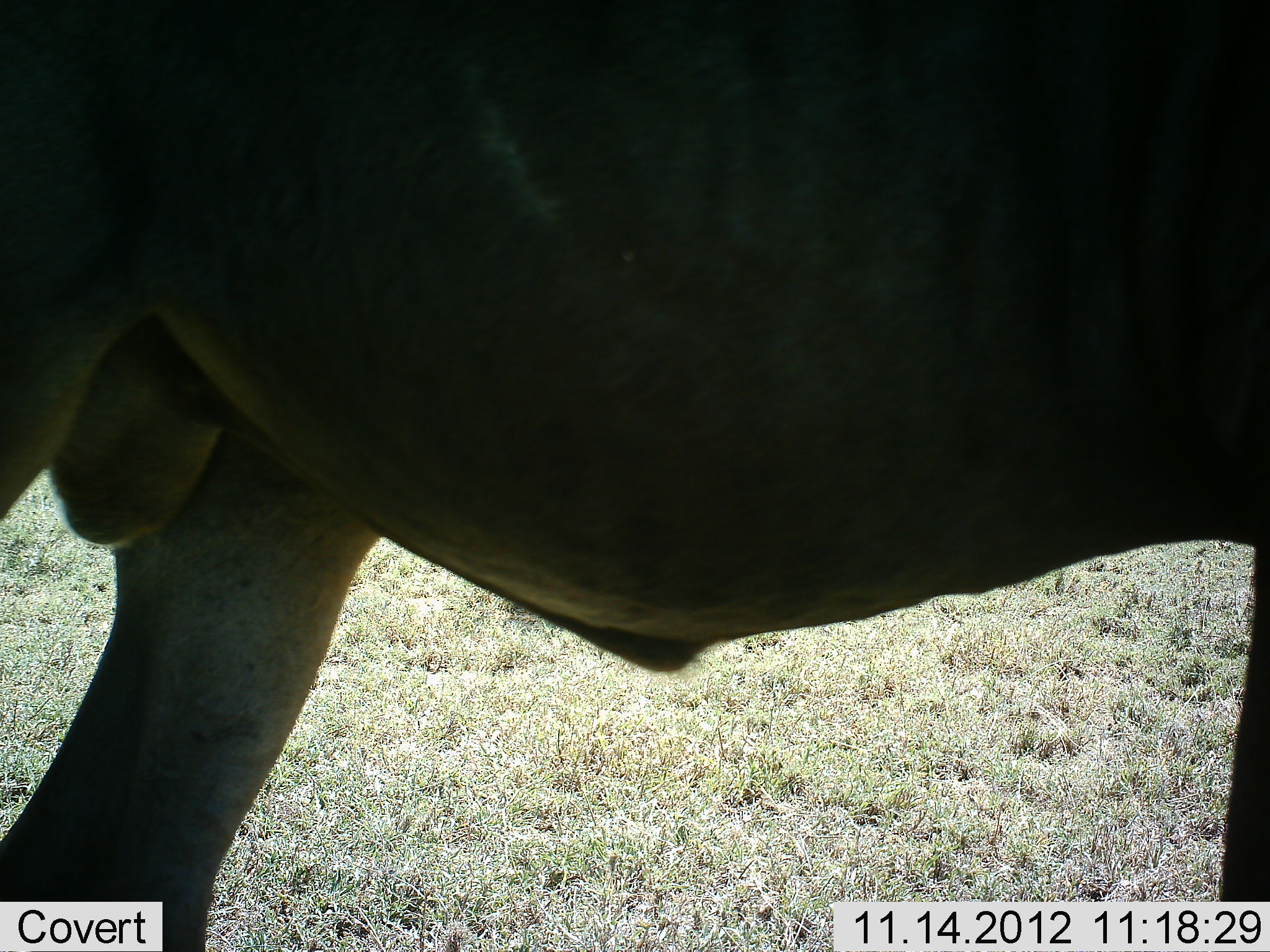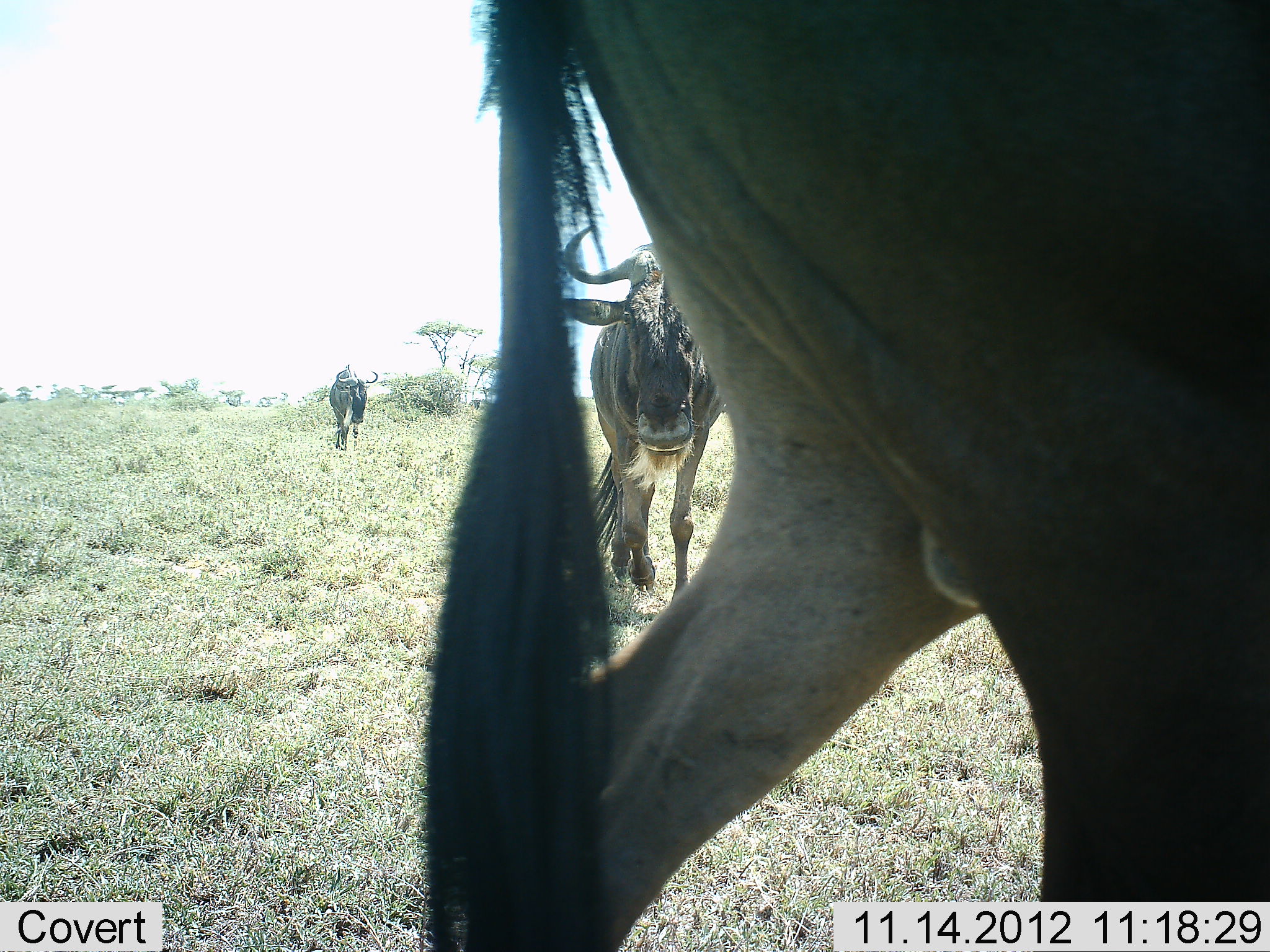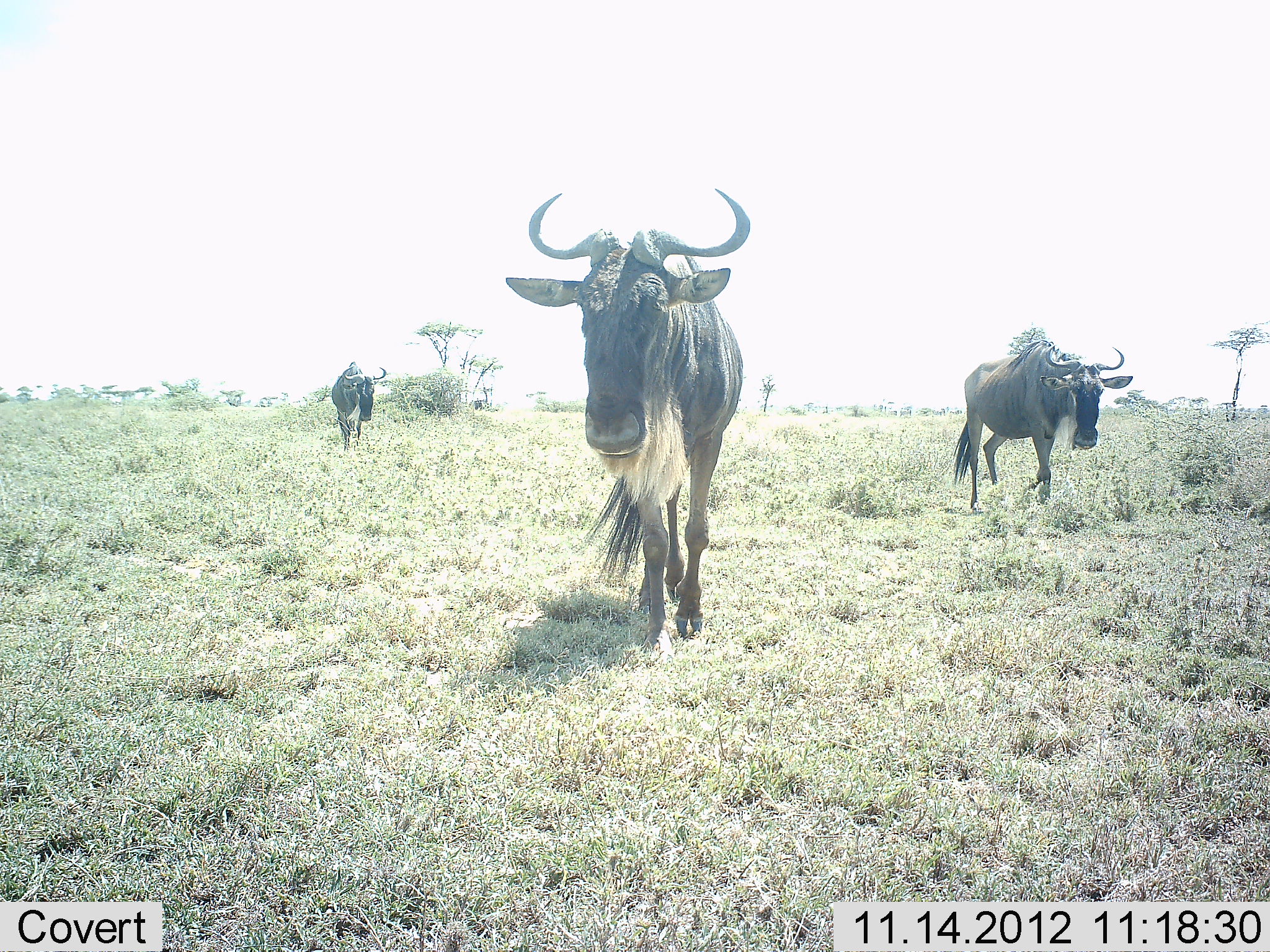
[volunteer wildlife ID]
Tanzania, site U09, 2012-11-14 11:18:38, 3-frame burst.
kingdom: Animalia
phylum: Chordata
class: Mammalia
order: Artiodactyla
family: Bovidae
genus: Connochaetes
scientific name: Connochaetes taurinus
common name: blue wildebeest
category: wildebeest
Wildebeest (blue wildebeest) (Connochaetes taurinus), count 4. Behavior (volunteer vote fractions): standing 40%, resting 0%, moving 90%, interacting 0%. Young present (vote fraction): 0%. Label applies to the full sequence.